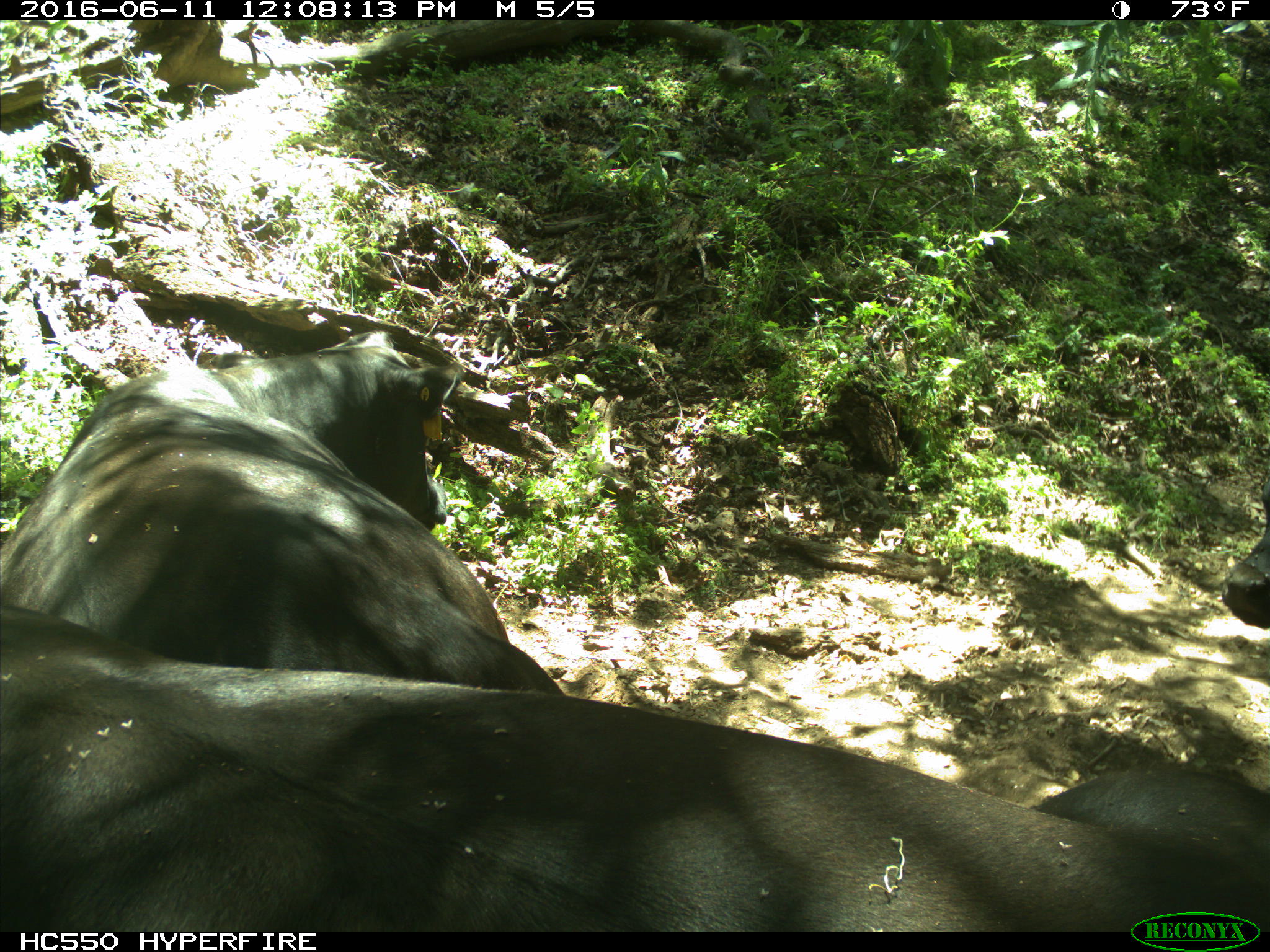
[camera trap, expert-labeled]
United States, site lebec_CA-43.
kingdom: Animalia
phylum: Chordata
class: Mammalia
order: Artiodactyla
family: Bovidae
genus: Bos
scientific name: Bos taurus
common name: domestic cow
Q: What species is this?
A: Bos taurus (domestic cow).